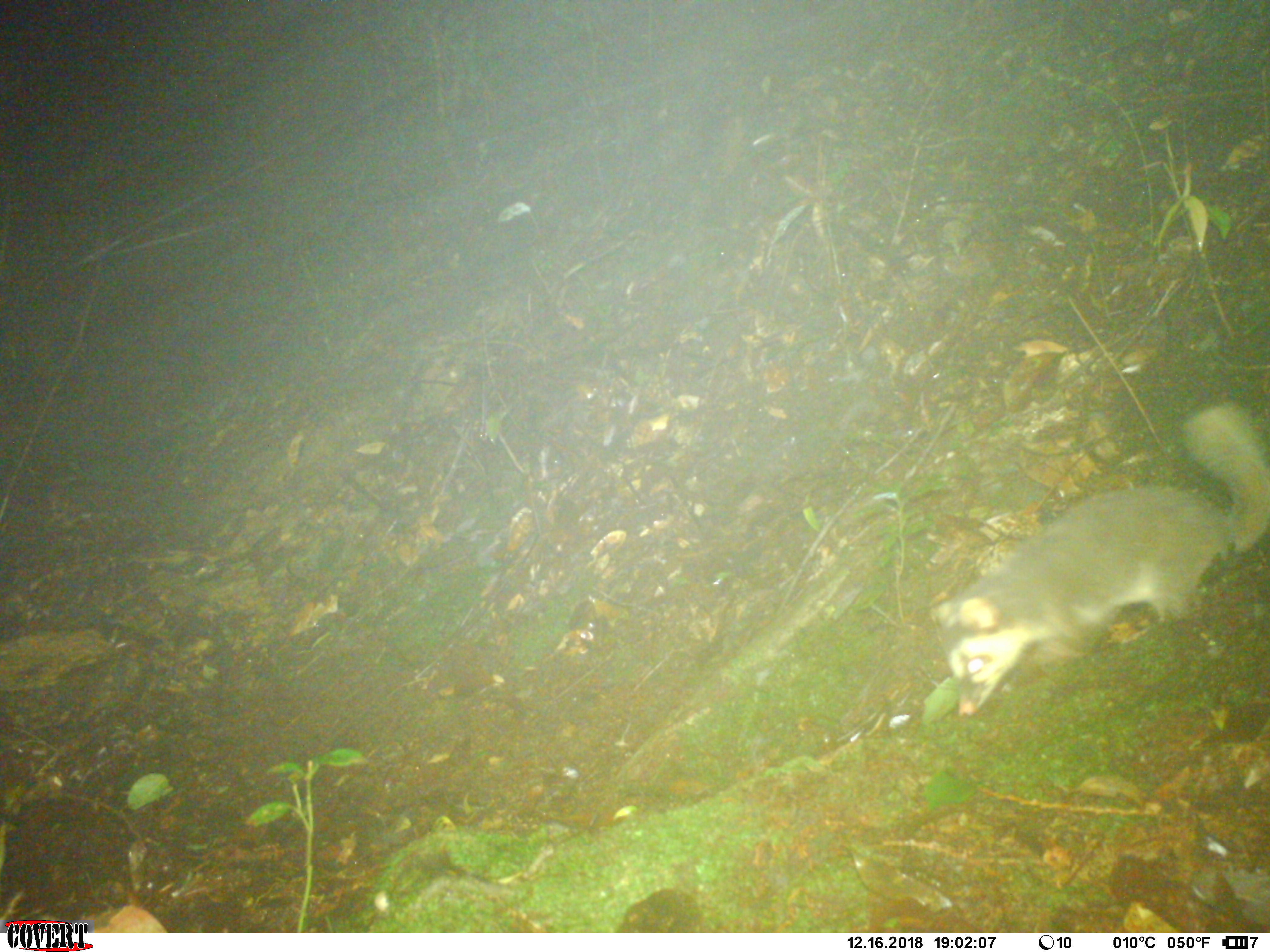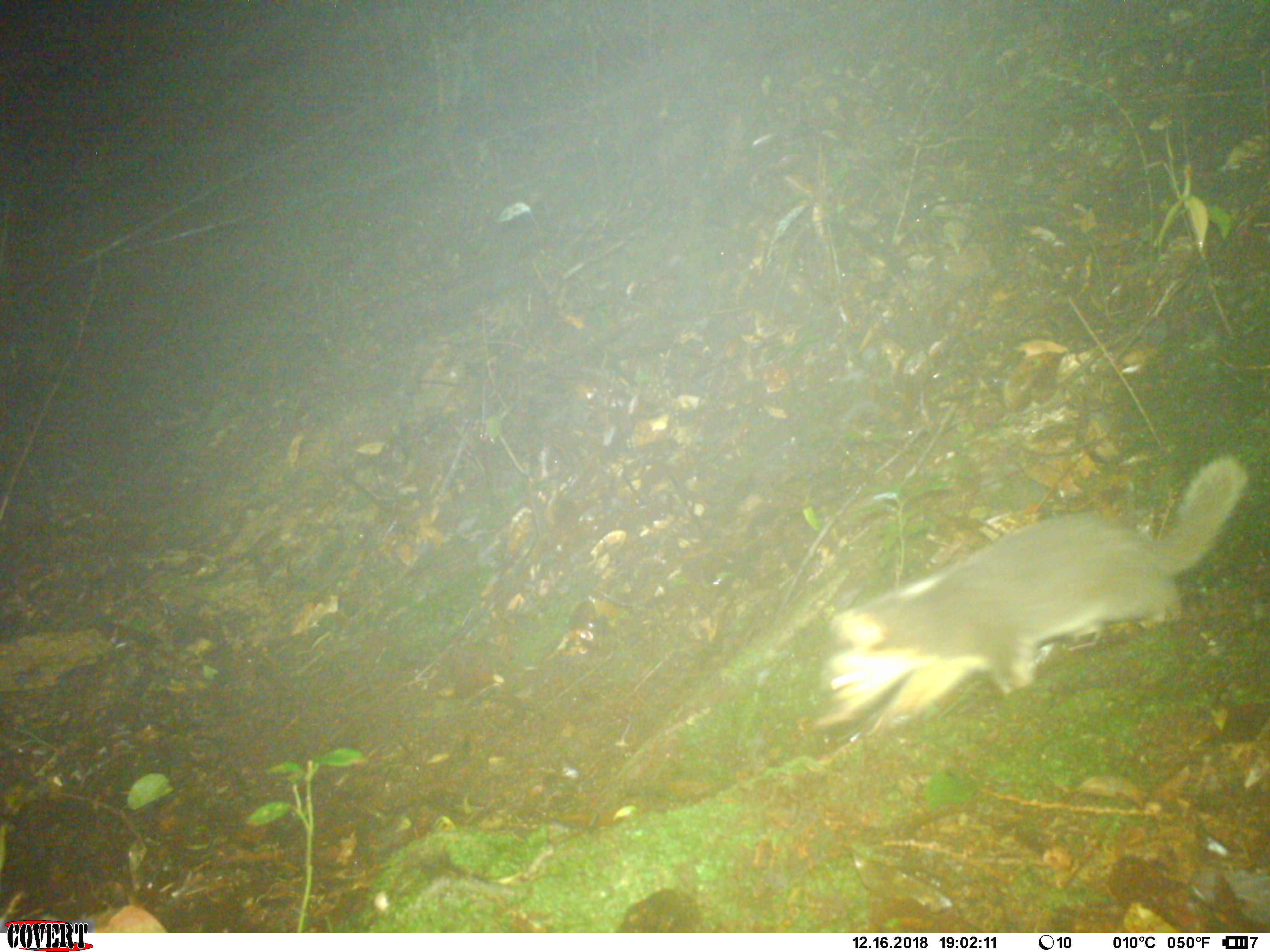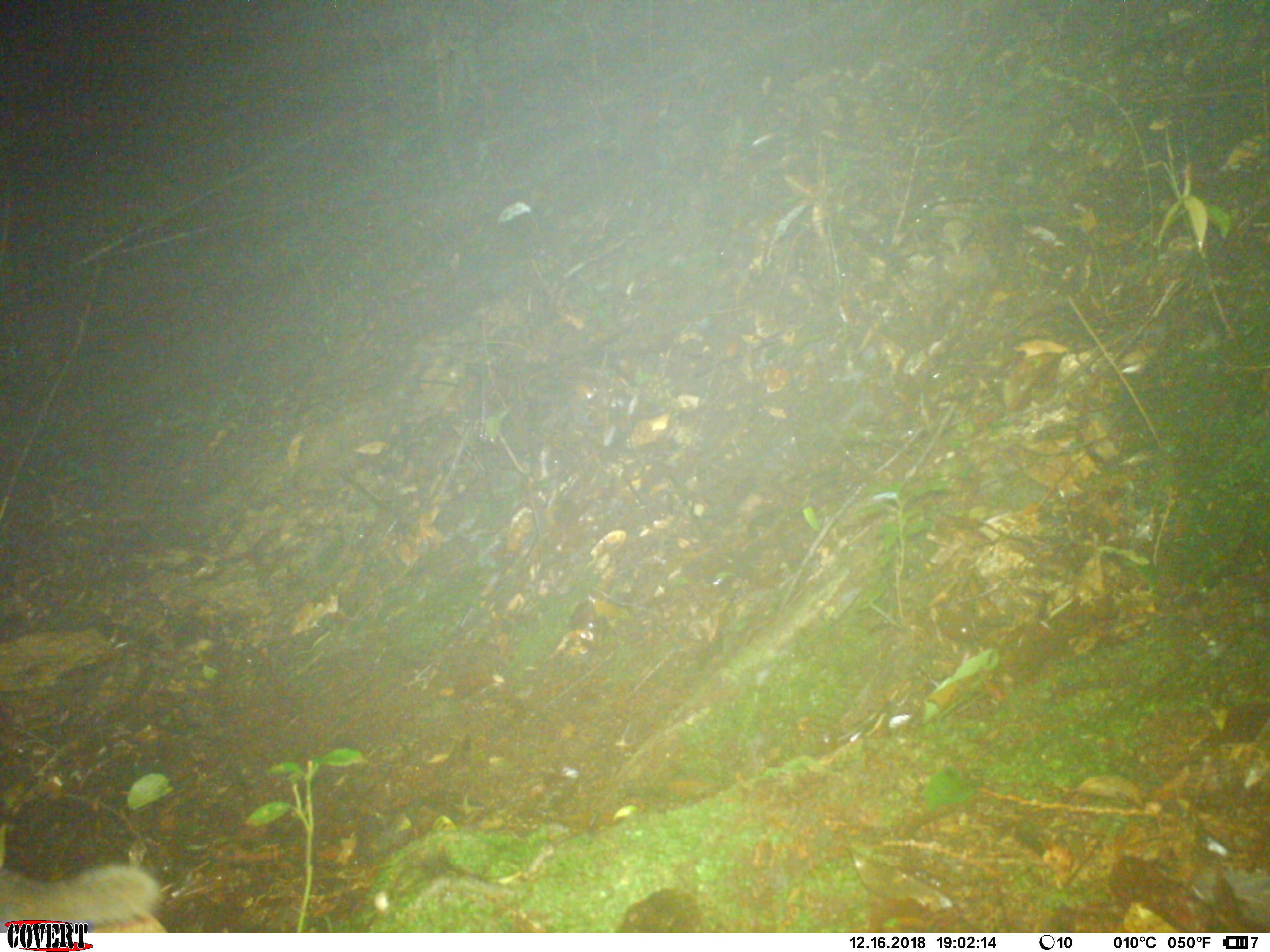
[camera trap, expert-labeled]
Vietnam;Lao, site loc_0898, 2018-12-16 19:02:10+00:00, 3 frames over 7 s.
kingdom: Animalia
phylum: Chordata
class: Mammalia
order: Carnivora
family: Mustelidae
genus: Melogale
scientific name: Melogale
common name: ferret badger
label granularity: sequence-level